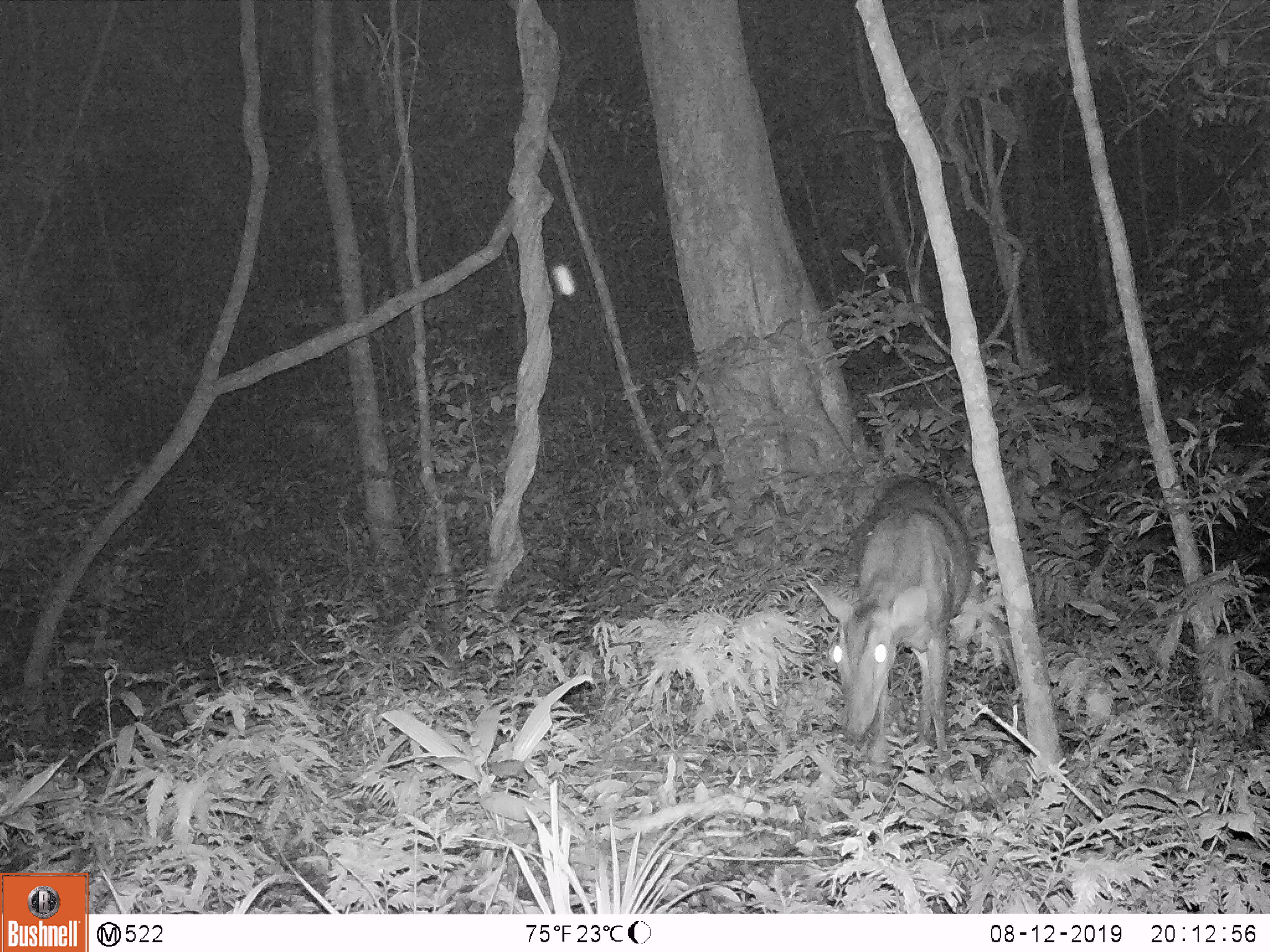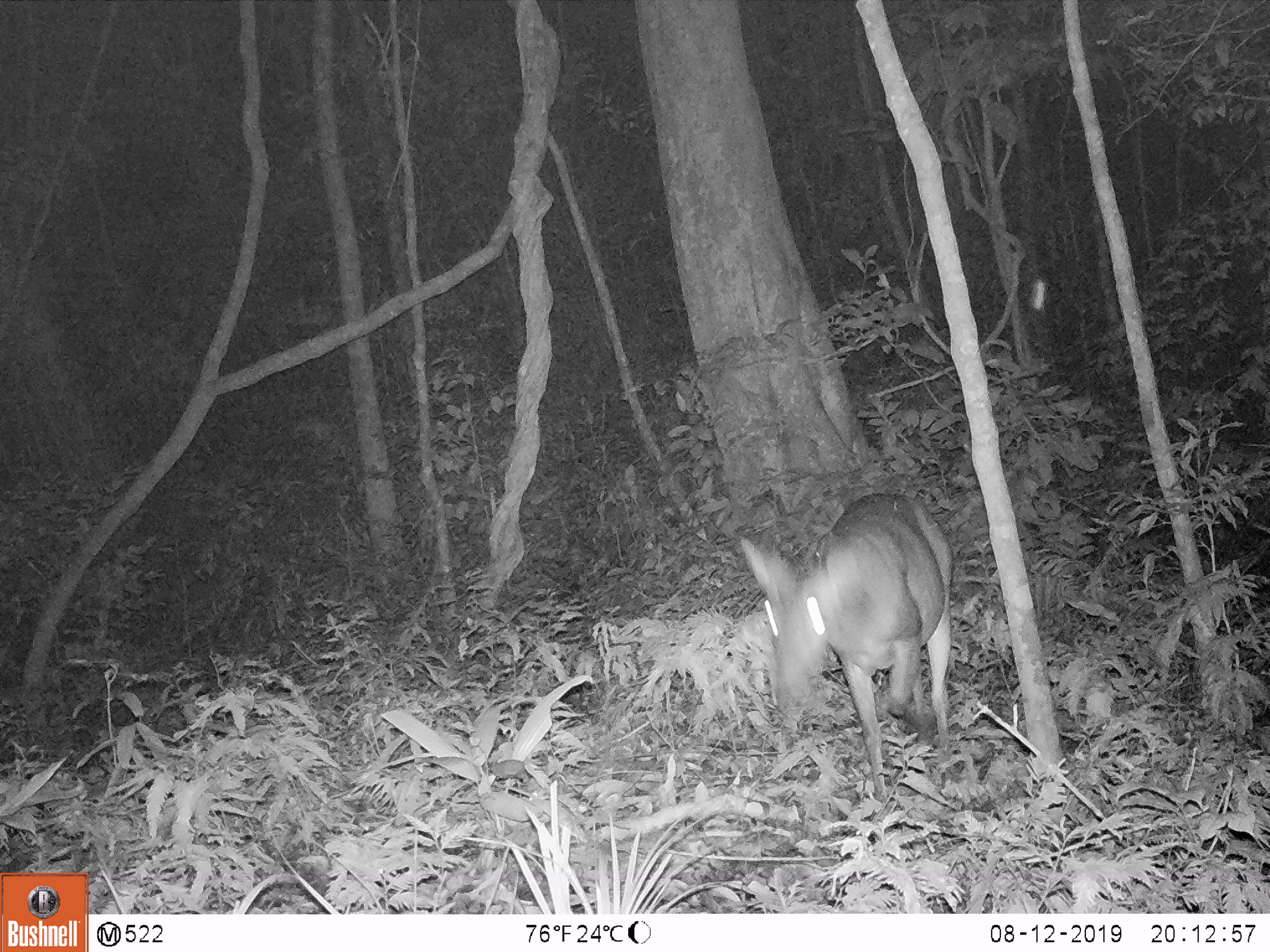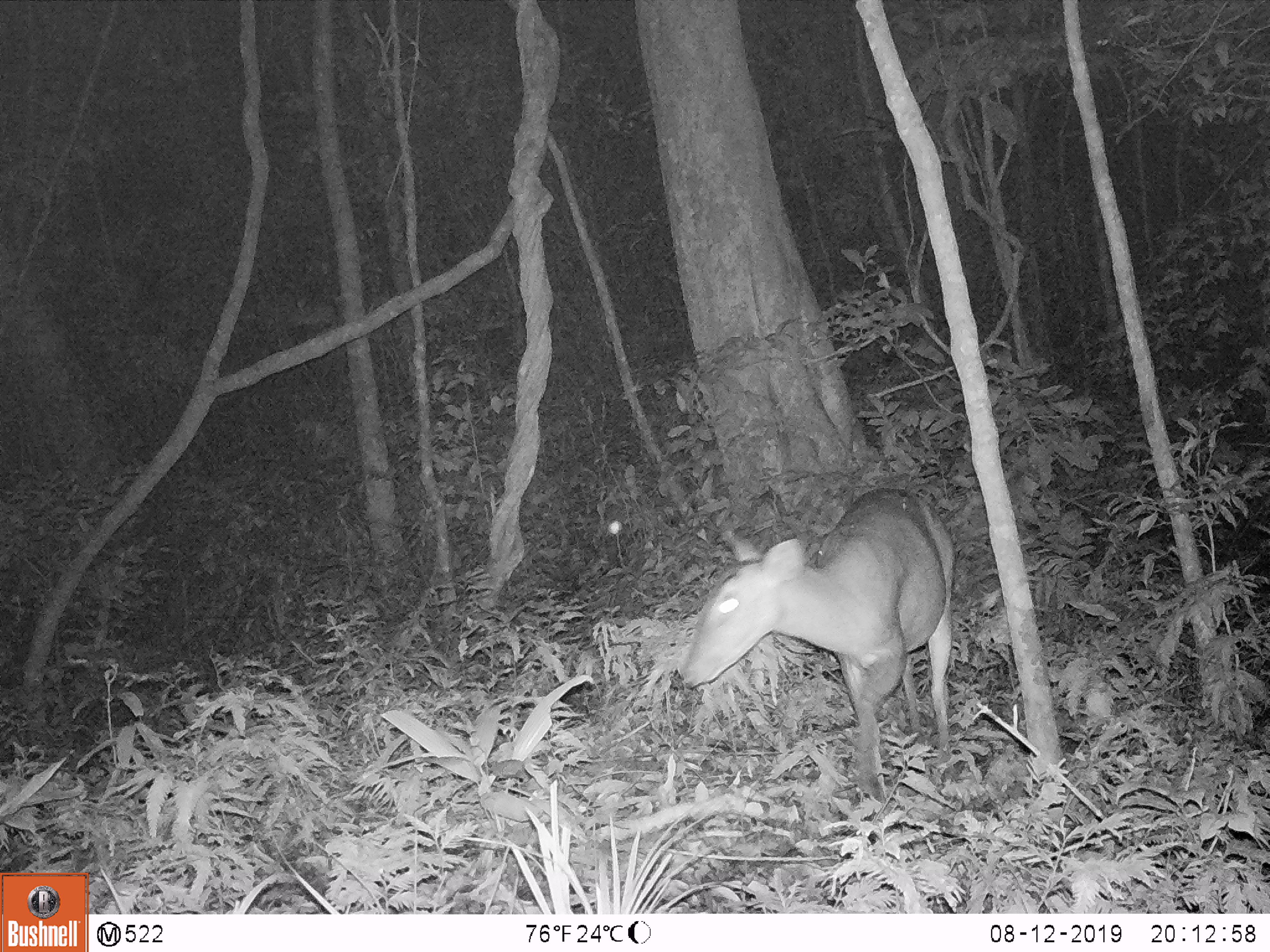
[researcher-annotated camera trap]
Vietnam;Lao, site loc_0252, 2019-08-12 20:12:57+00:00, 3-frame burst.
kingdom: Animalia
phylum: Chordata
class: Mammalia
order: Artiodactyla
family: Cervidae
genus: Muntiacus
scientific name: Muntiacus vuquangensis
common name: large-antlered muntjac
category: large antlered muntjac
Large antlered muntjac (large-antlered muntjac) (Muntiacus vuquangensis). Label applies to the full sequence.